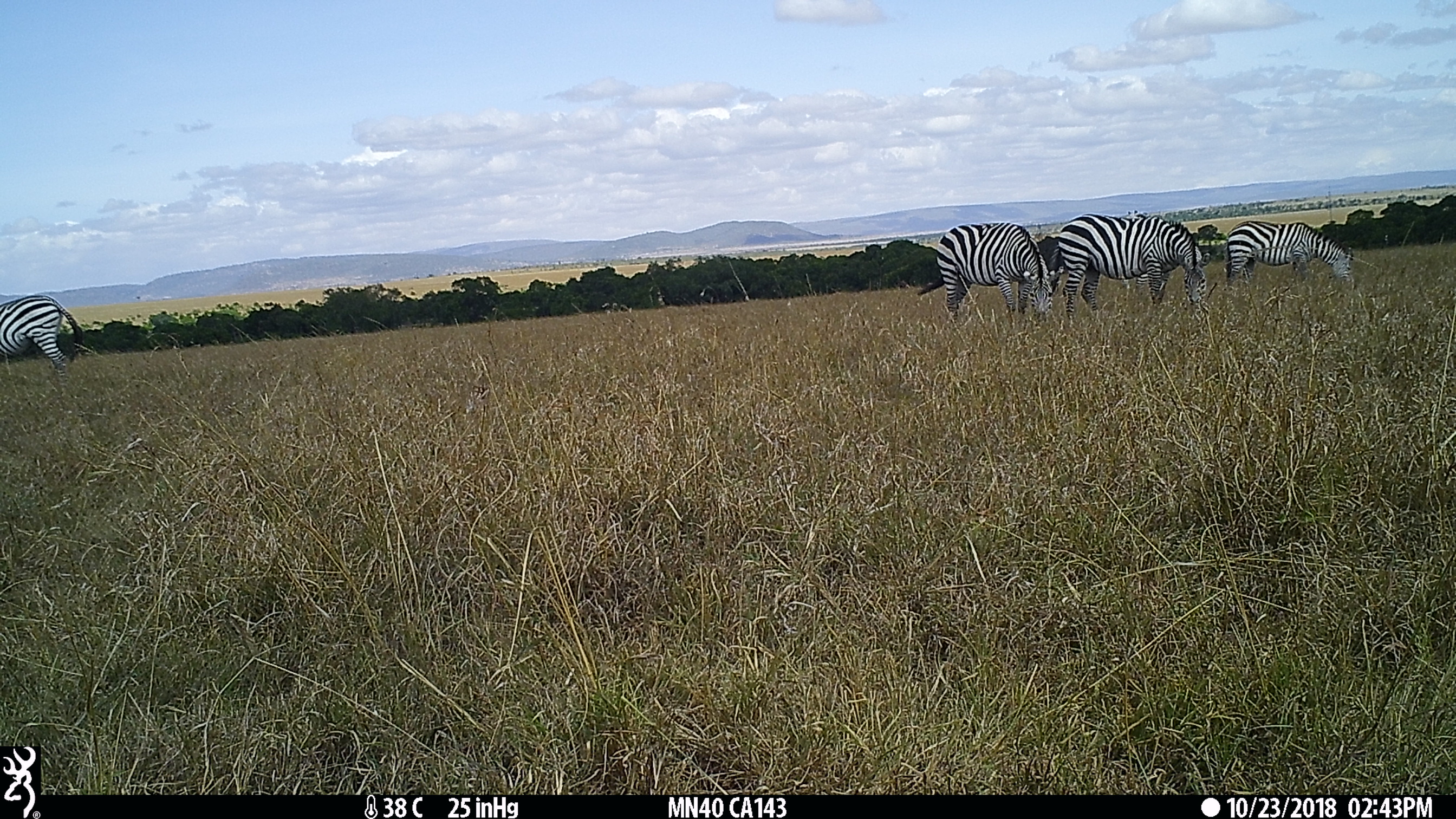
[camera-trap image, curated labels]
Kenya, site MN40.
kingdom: Animalia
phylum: Chordata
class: Mammalia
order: Perissodactyla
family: Equidae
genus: Equus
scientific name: Equus quagga burchellii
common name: burchell's zebra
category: zebra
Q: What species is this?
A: Zebra (burchell's zebra) (Equus quagga burchellii).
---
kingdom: Animalia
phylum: Chordata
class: Mammalia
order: Artiodactyla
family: Bovidae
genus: Connochaetes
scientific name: Connochaetes taurinus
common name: blue wildebeest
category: wildebeest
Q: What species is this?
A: Wildebeest (blue wildebeest) (Connochaetes taurinus).